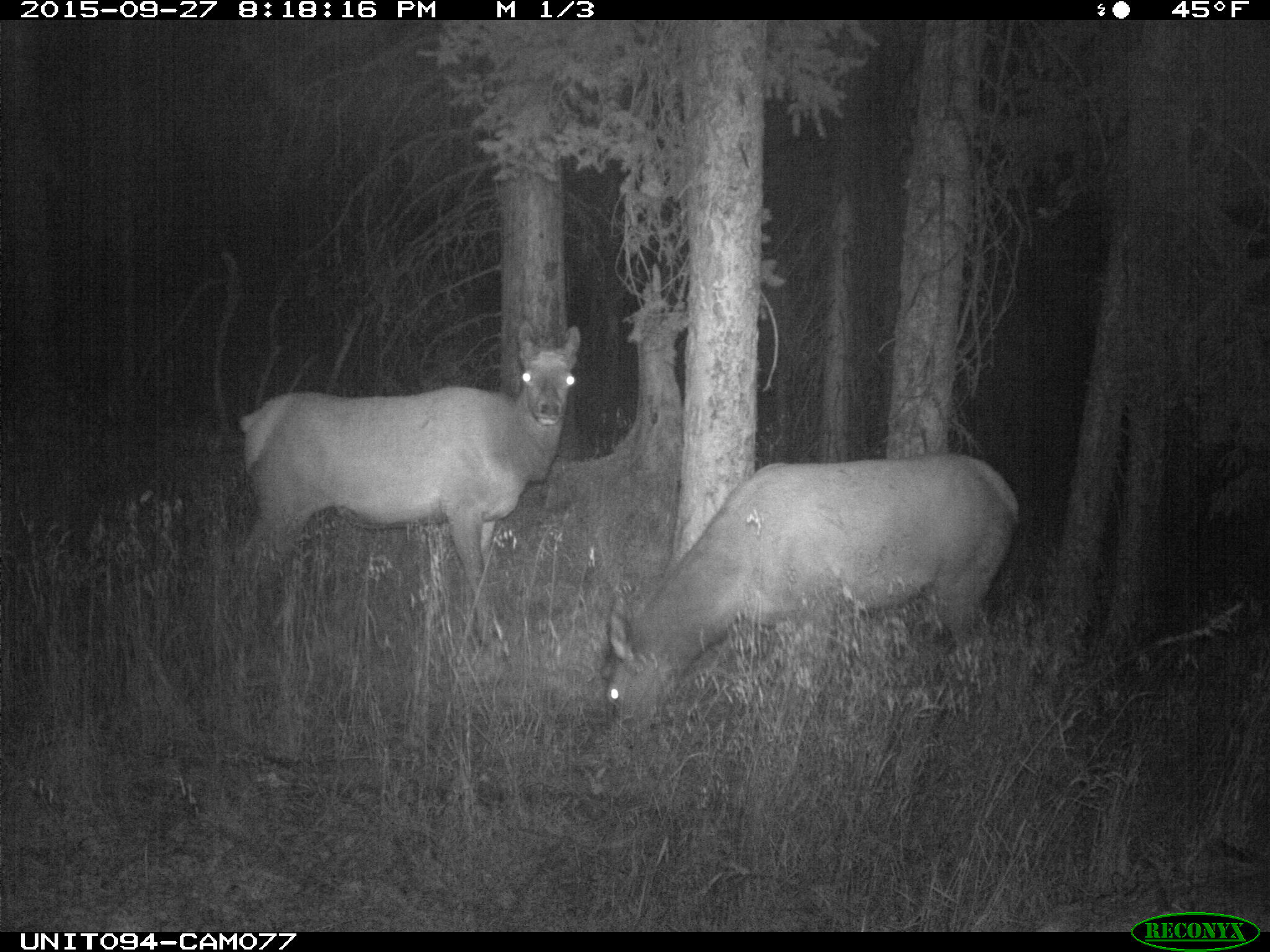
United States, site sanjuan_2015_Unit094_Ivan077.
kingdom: Animalia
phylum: Chordata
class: Mammalia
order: Artiodactyla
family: Cervidae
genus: Cervus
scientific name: Cervus elaphus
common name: red deer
Cervus elaphus (red deer).